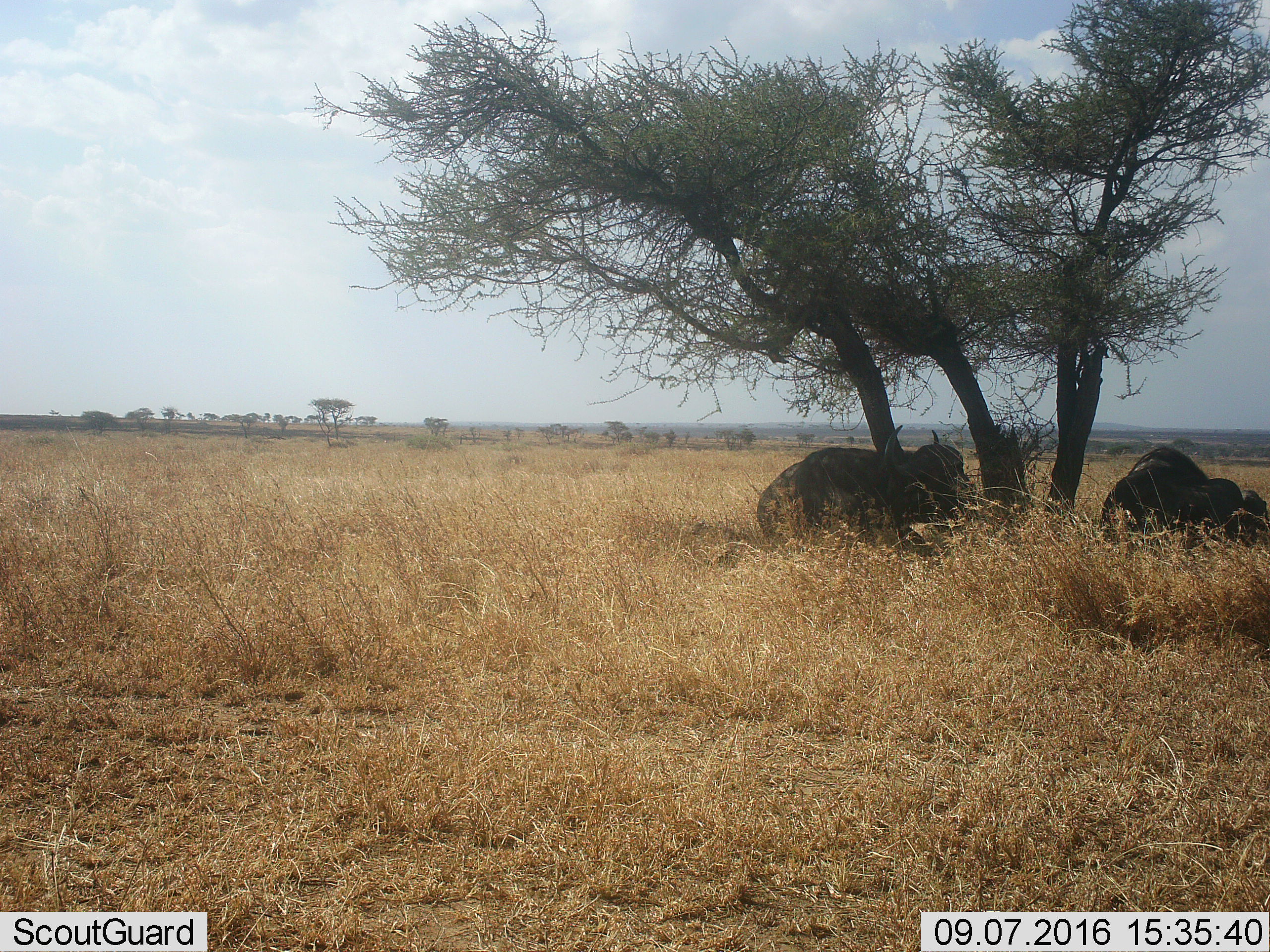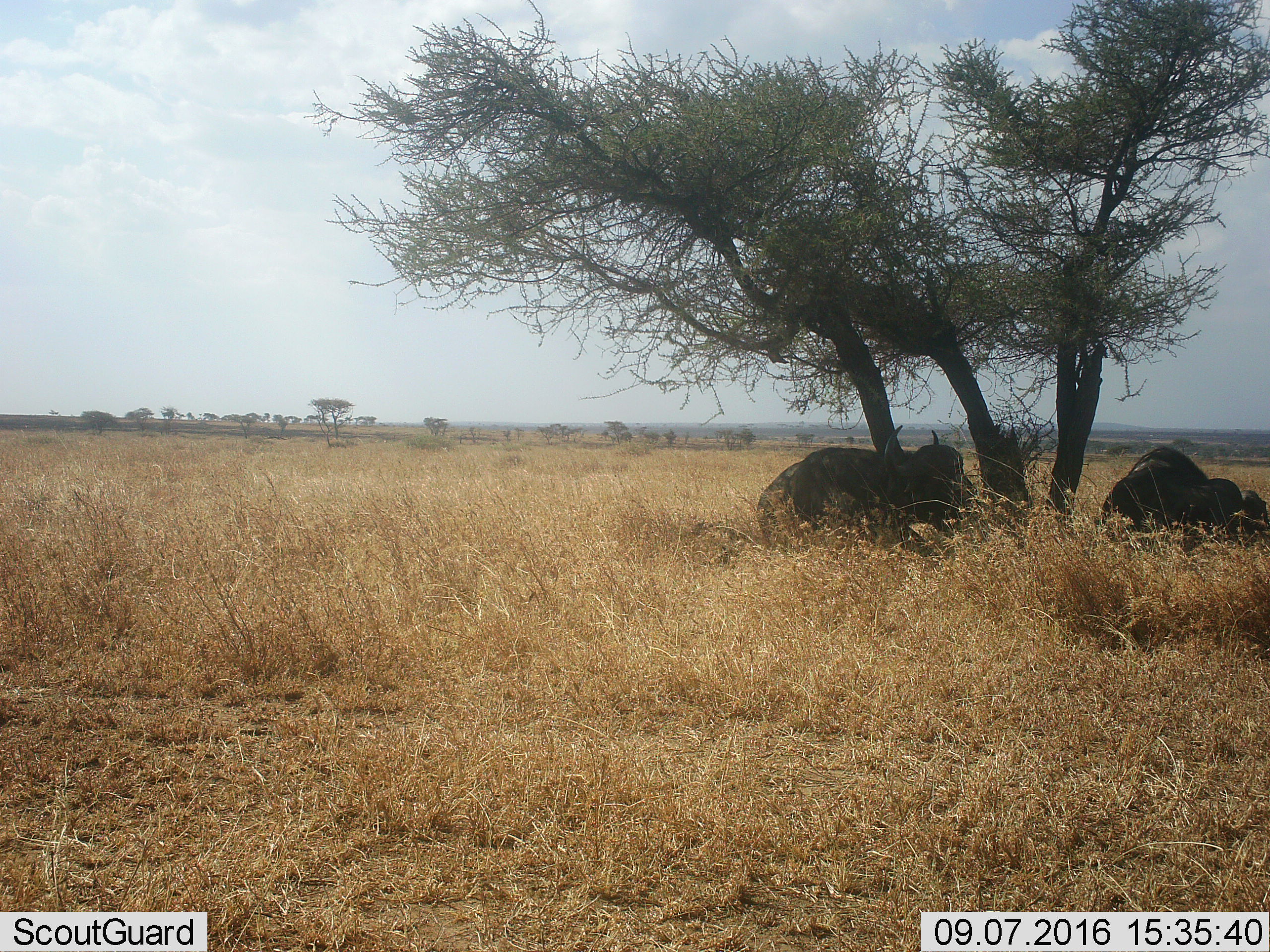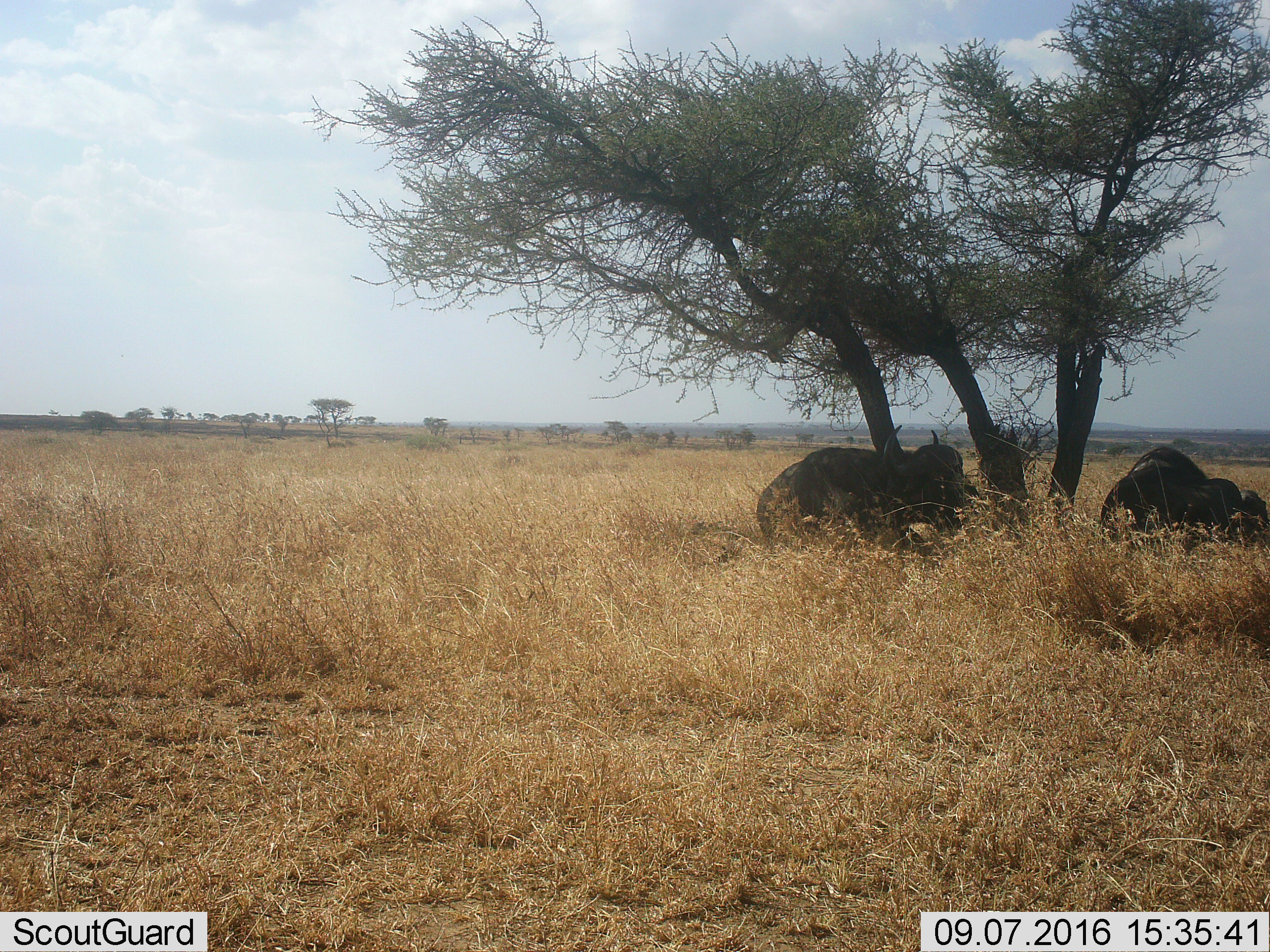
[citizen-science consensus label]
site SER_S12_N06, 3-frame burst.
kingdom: Animalia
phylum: Chordata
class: Mammalia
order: Artiodactyla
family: Bovidae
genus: Syncerus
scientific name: Syncerus caffer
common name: african buffalo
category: buffalo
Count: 2.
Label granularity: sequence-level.